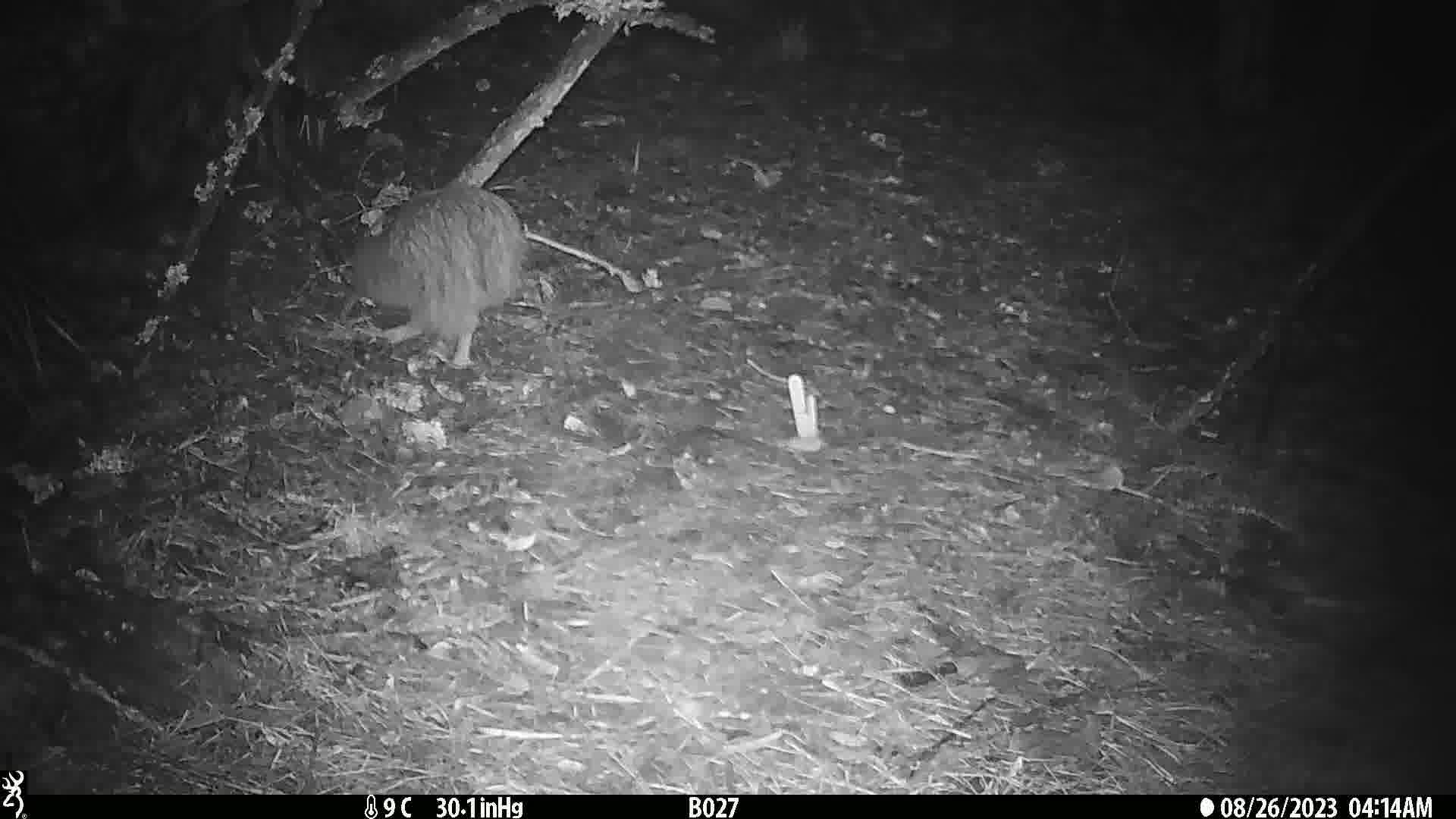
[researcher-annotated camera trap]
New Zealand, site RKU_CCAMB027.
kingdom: Animalia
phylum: Chordata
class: Aves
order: Apterygiformes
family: Apterygidae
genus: Apteryx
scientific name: Apteryx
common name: kiwi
Kiwi (Apteryx).